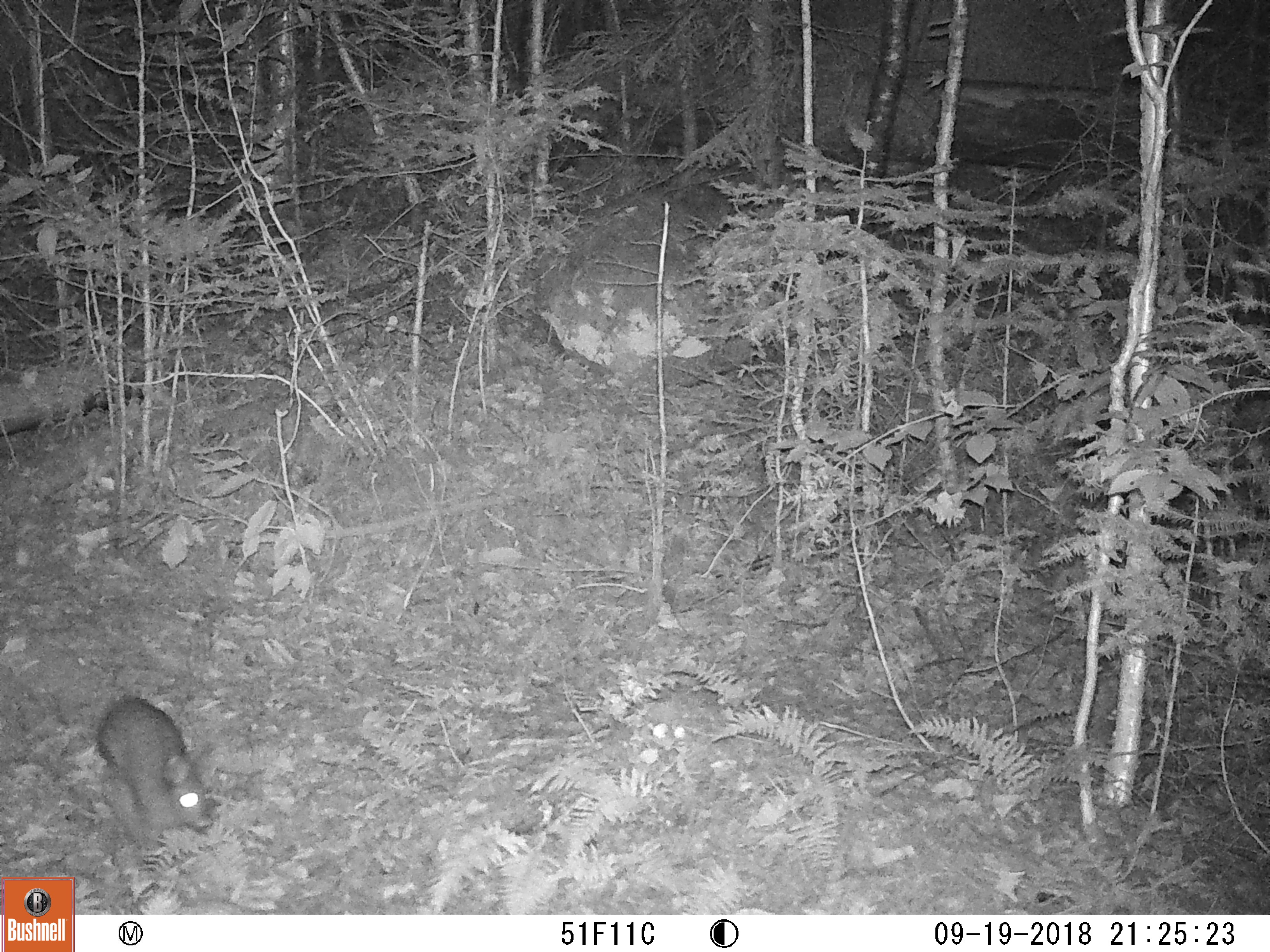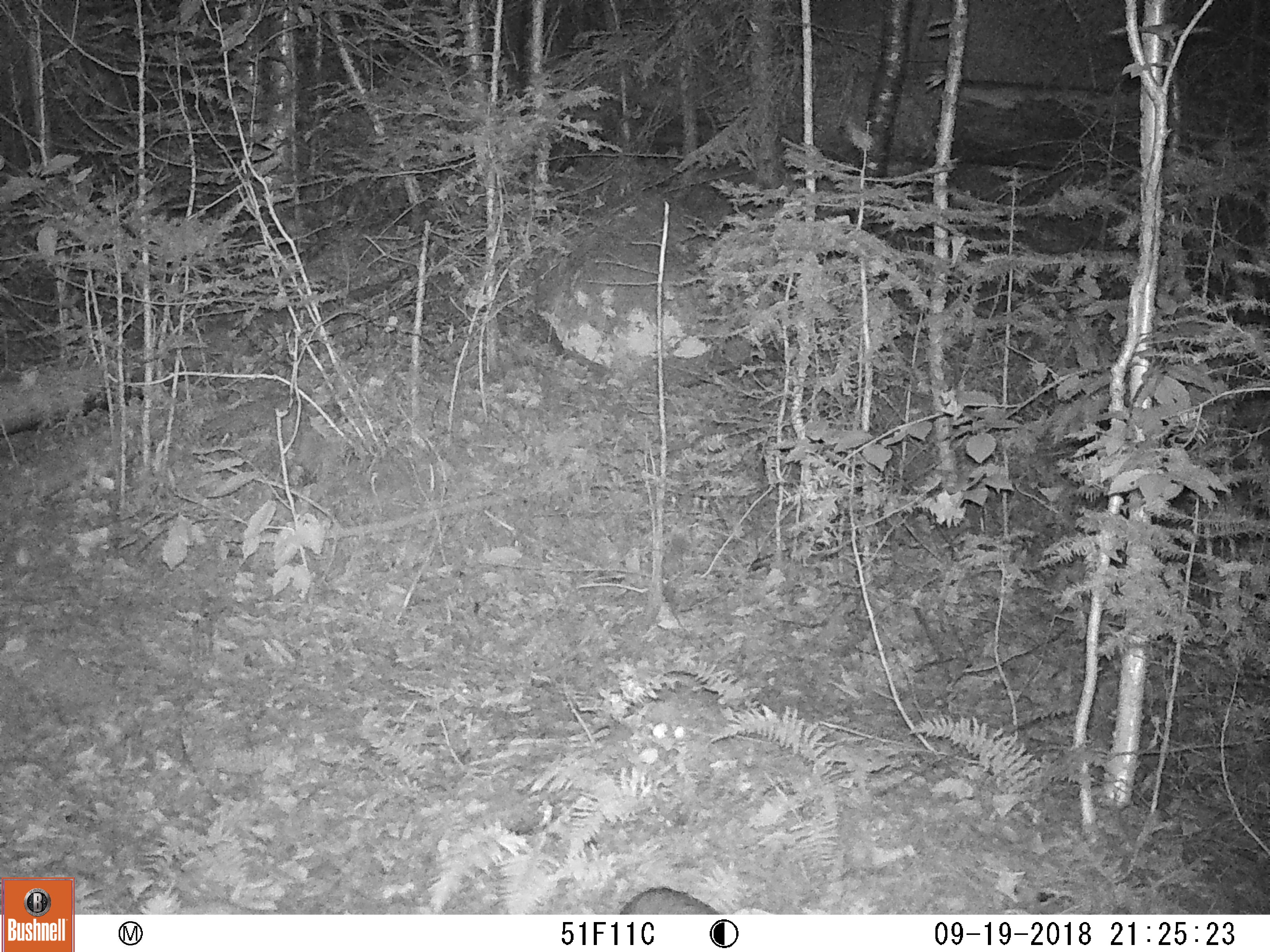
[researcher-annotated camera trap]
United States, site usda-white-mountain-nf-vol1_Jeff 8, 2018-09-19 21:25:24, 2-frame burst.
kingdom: Animalia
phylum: Chordata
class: Mammalia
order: Lagomorpha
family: Leporidae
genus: Lepus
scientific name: Lepus americanus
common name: snowshoe hare